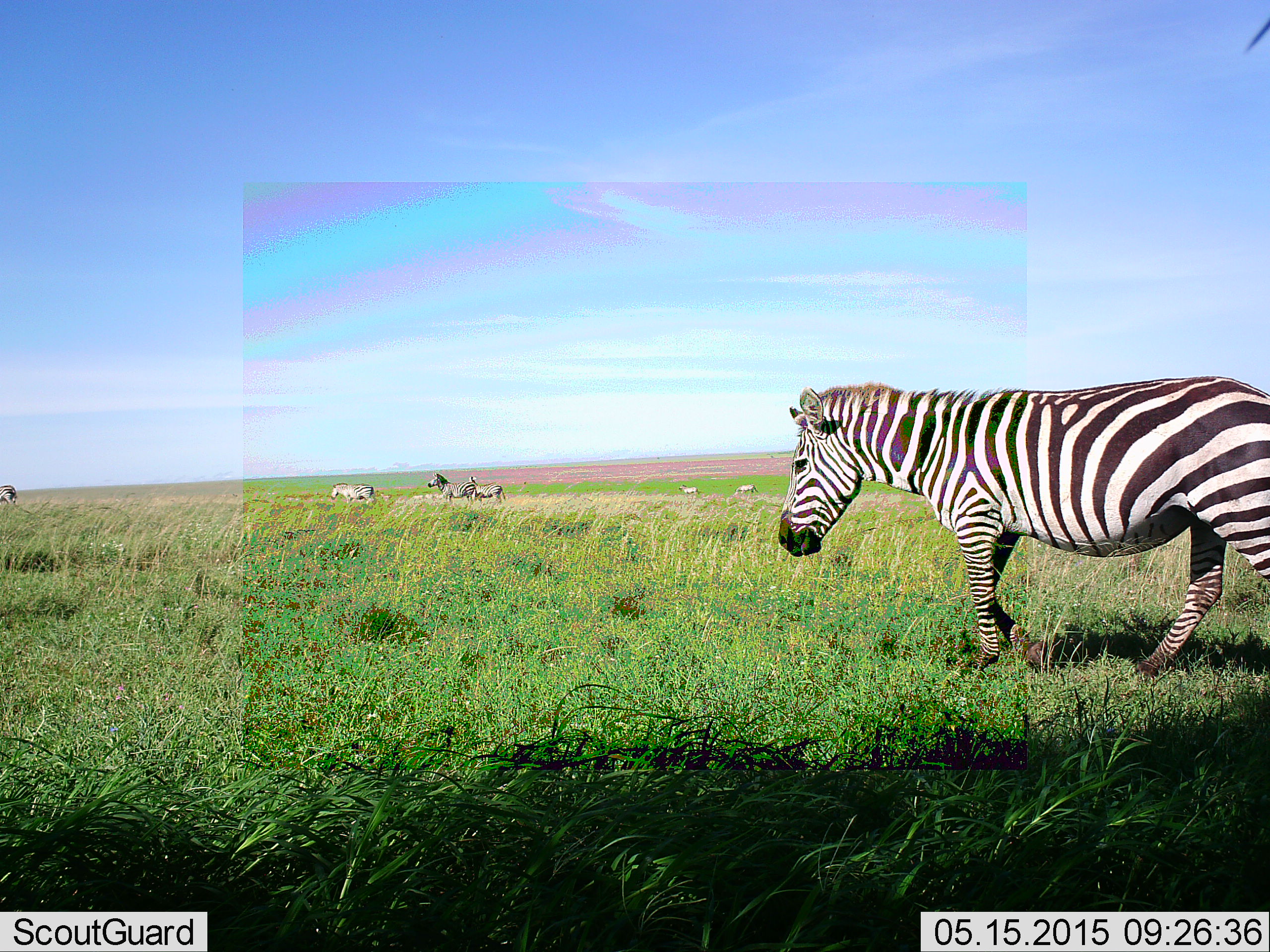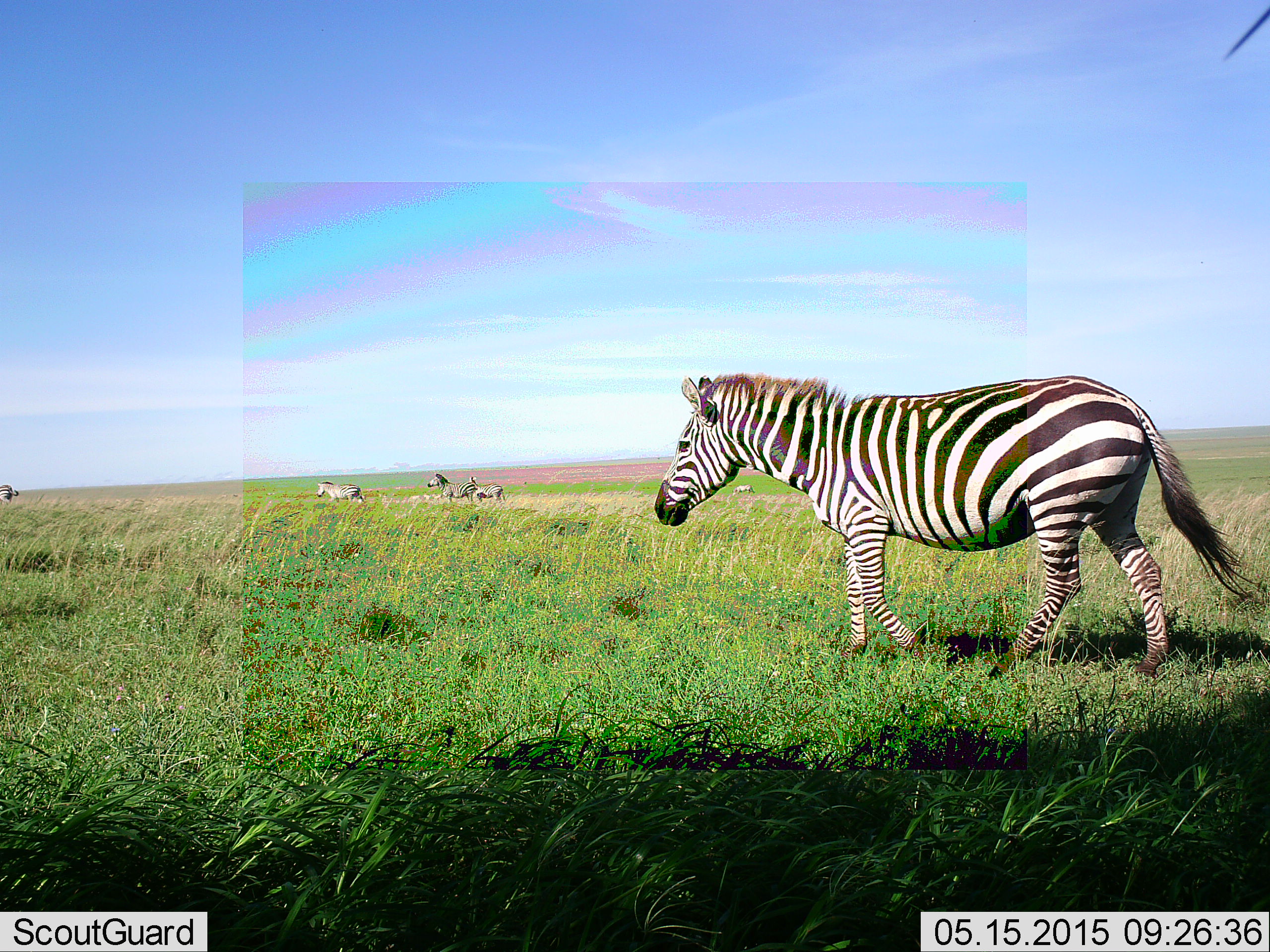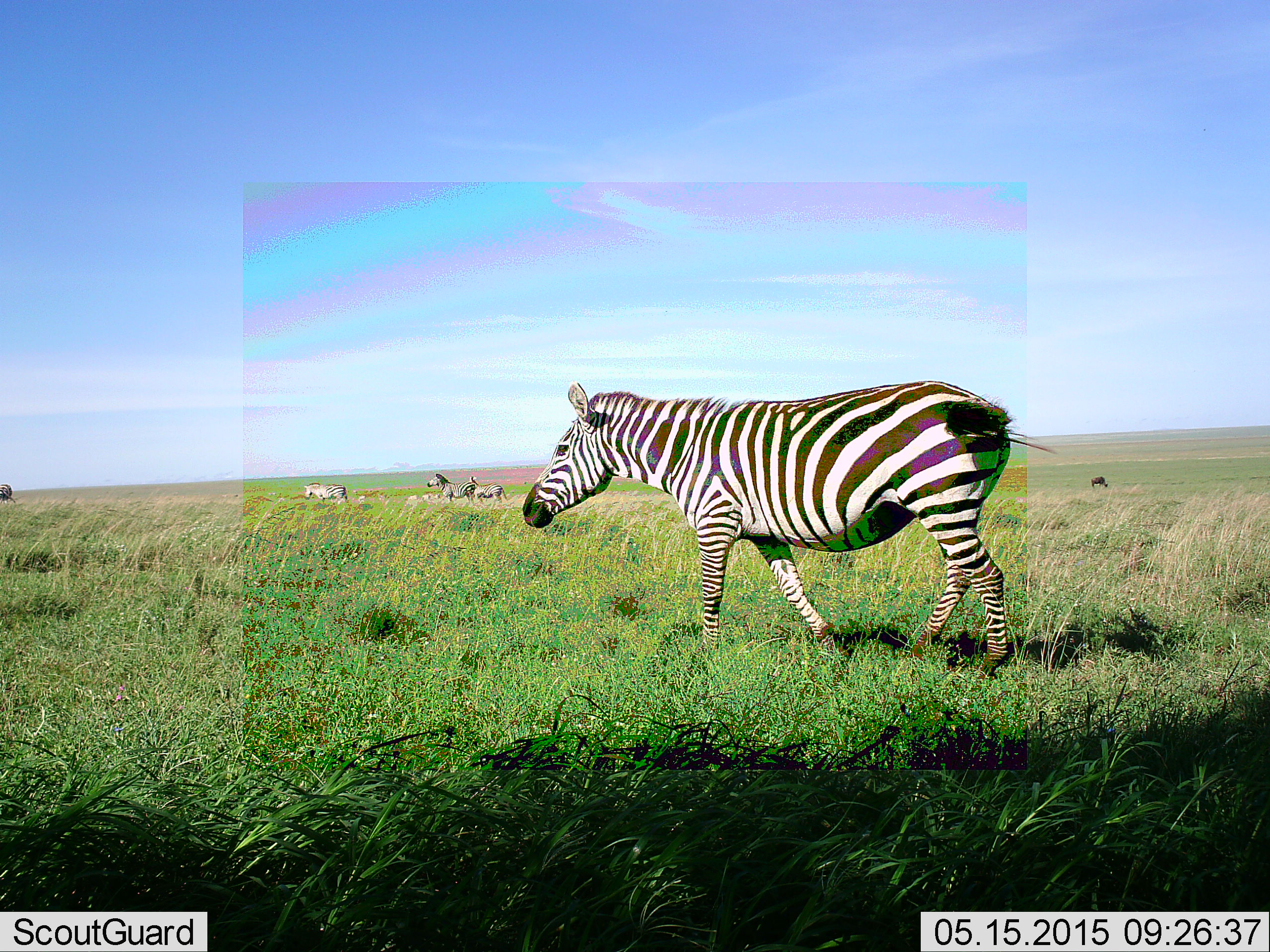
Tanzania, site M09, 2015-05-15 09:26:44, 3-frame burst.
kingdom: Animalia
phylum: Chordata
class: Mammalia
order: Perissodactyla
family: Equidae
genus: Equus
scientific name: Equus quagga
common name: plains zebra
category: zebra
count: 5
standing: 45%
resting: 0%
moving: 91%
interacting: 0%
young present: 0%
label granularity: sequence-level